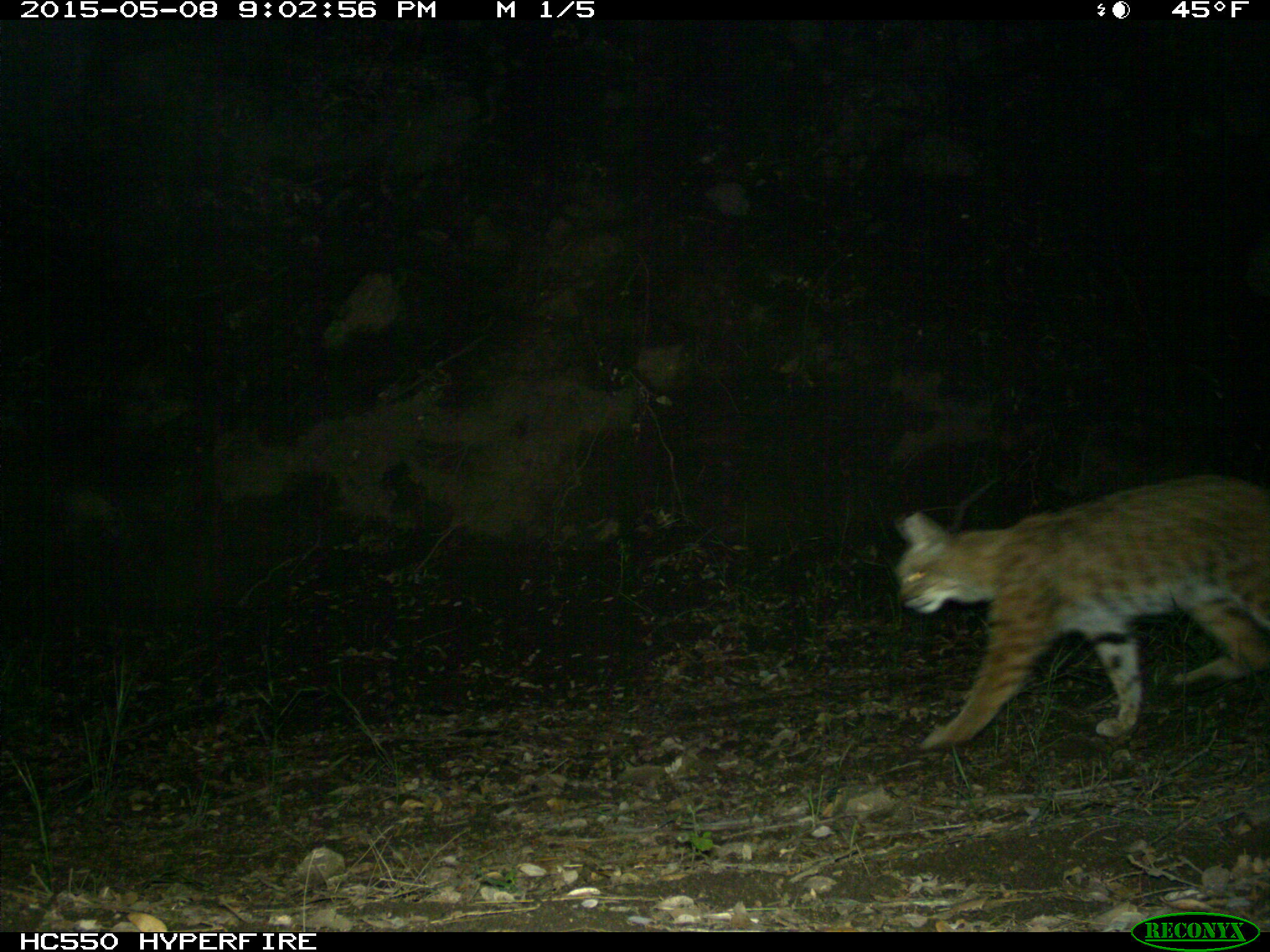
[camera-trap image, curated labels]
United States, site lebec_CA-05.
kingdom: Animalia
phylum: Chordata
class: Mammalia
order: Carnivora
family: Felidae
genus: Lynx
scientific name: Lynx rufus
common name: bobcat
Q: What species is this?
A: Lynx rufus (bobcat).